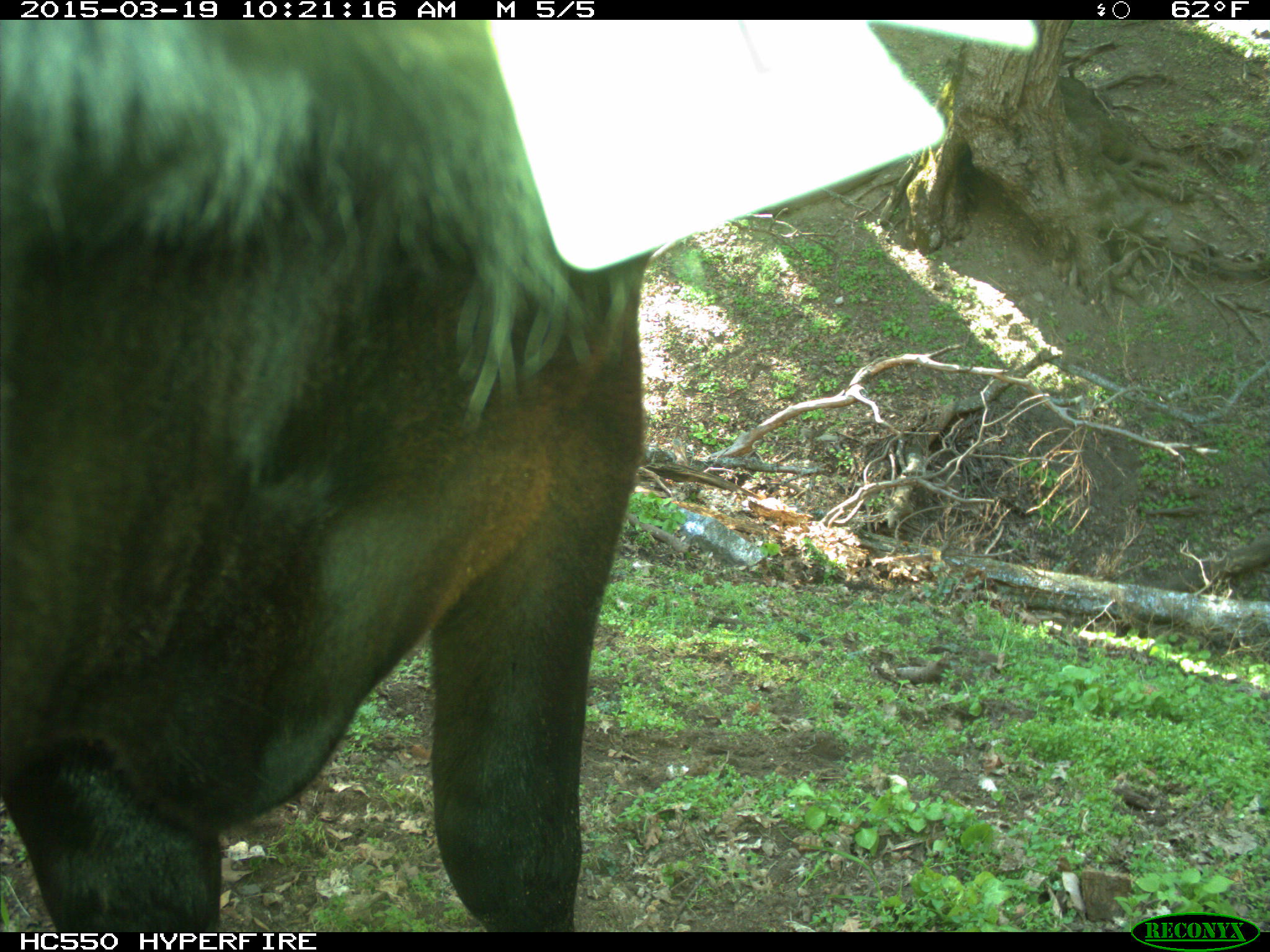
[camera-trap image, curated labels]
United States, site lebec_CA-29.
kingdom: Animalia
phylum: Chordata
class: Mammalia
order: Artiodactyla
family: Bovidae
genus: Bos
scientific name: Bos taurus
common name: domestic cow